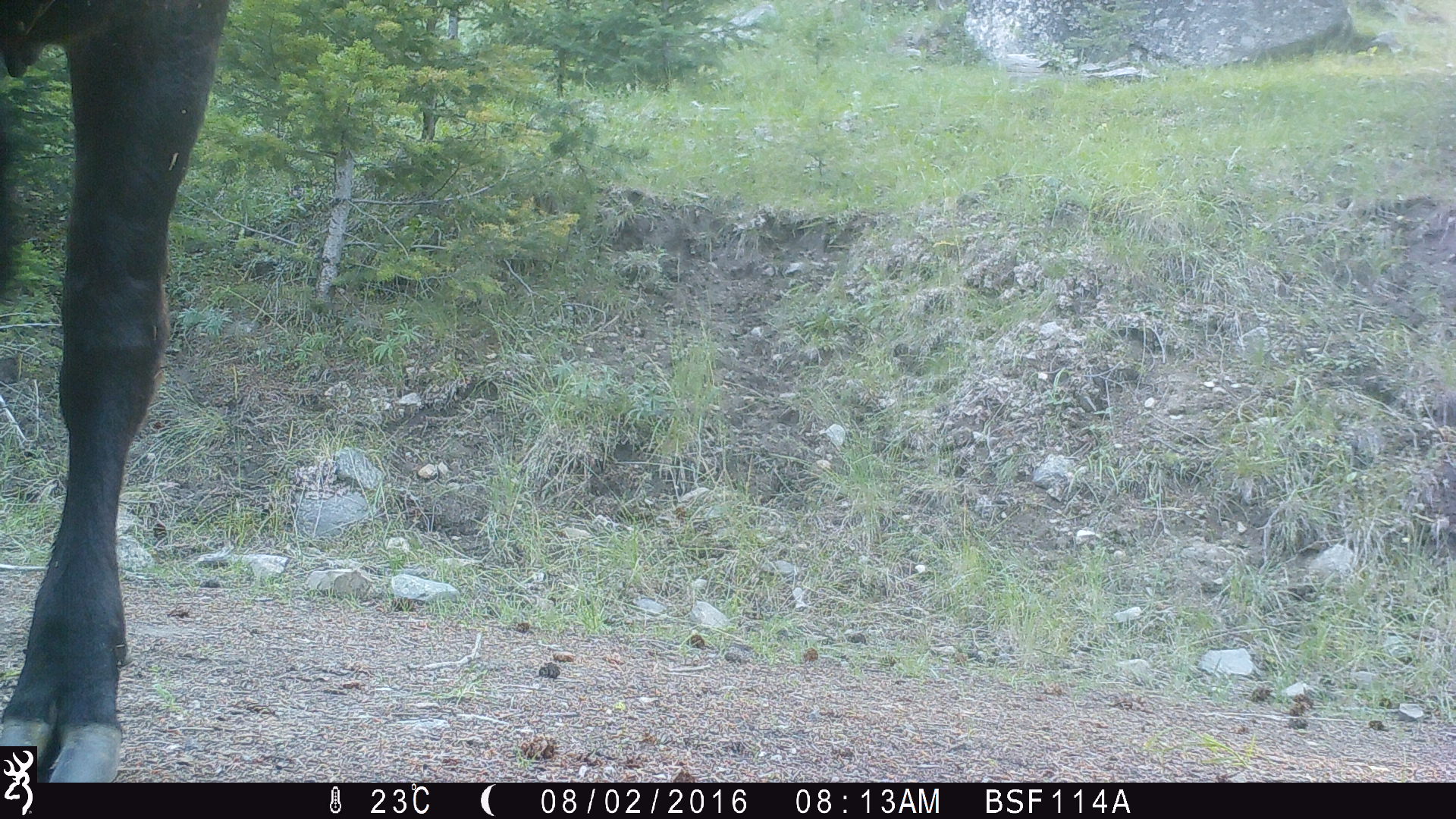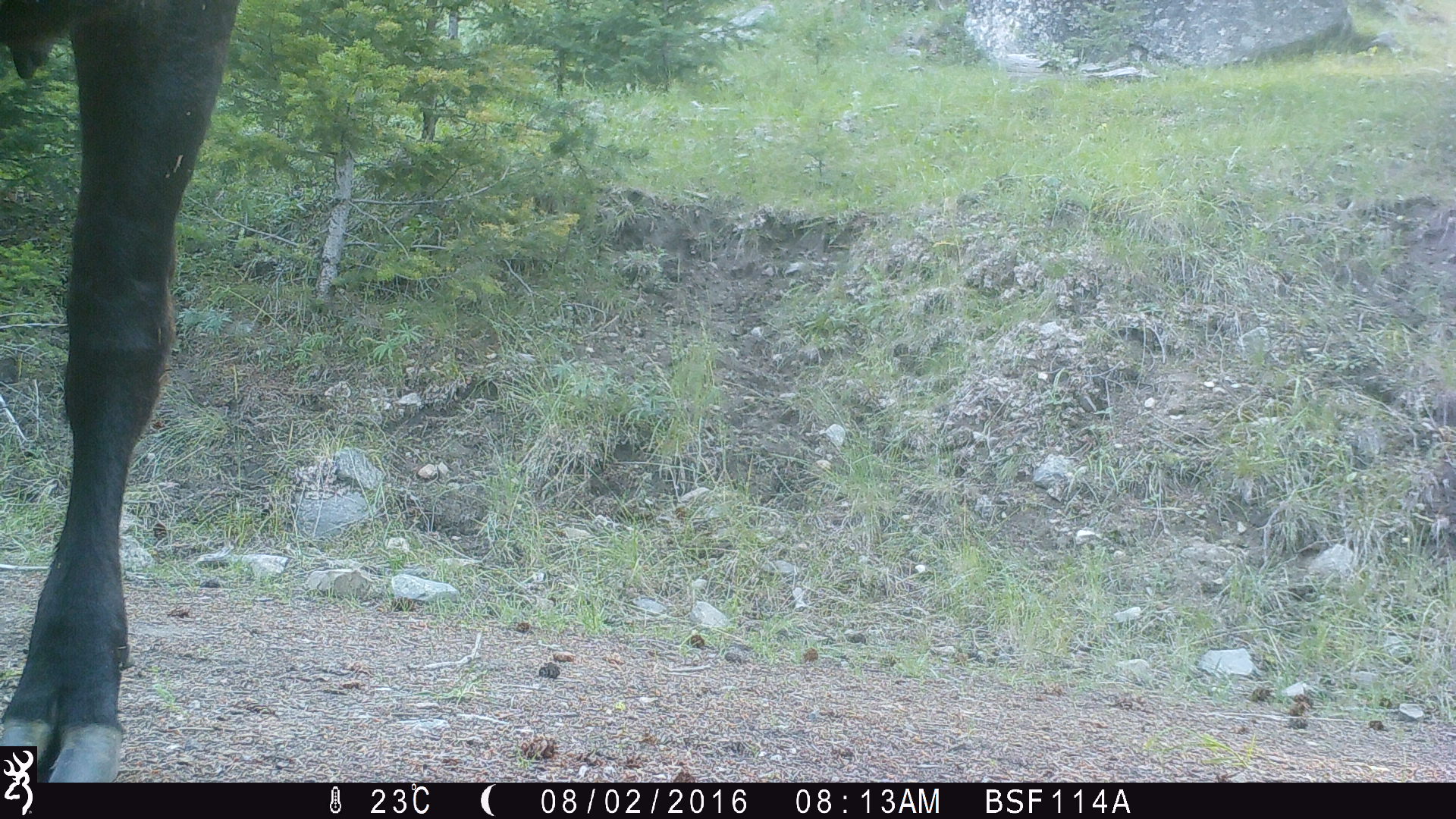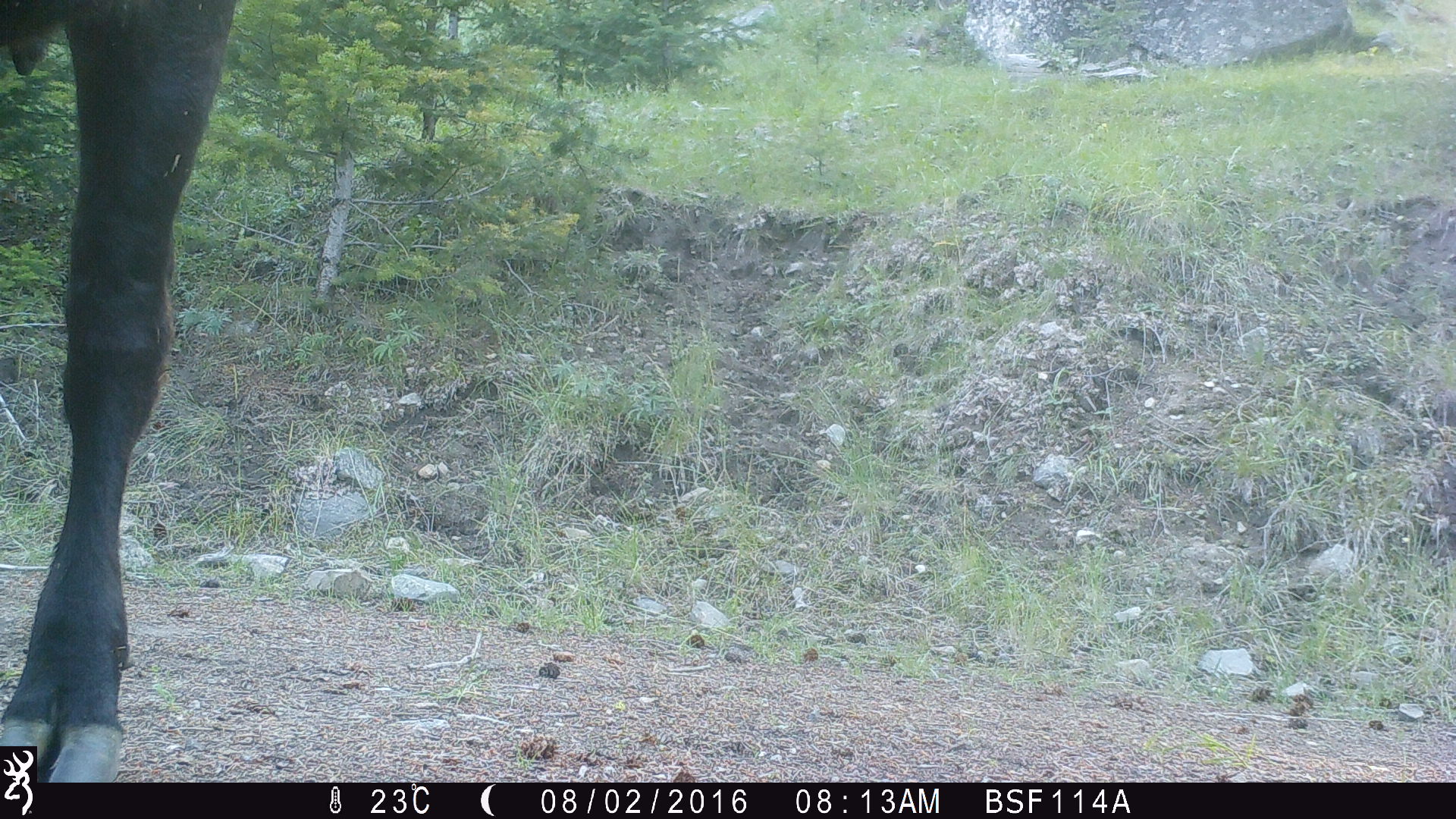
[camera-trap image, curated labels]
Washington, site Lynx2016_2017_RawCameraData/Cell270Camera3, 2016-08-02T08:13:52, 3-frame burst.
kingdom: Animalia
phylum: Chordata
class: Mammalia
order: Artiodactyla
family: Bovidae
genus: Bos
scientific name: Bos taurus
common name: domestic cattle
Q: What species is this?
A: Domestic cattle (Bos taurus).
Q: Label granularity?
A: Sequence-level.